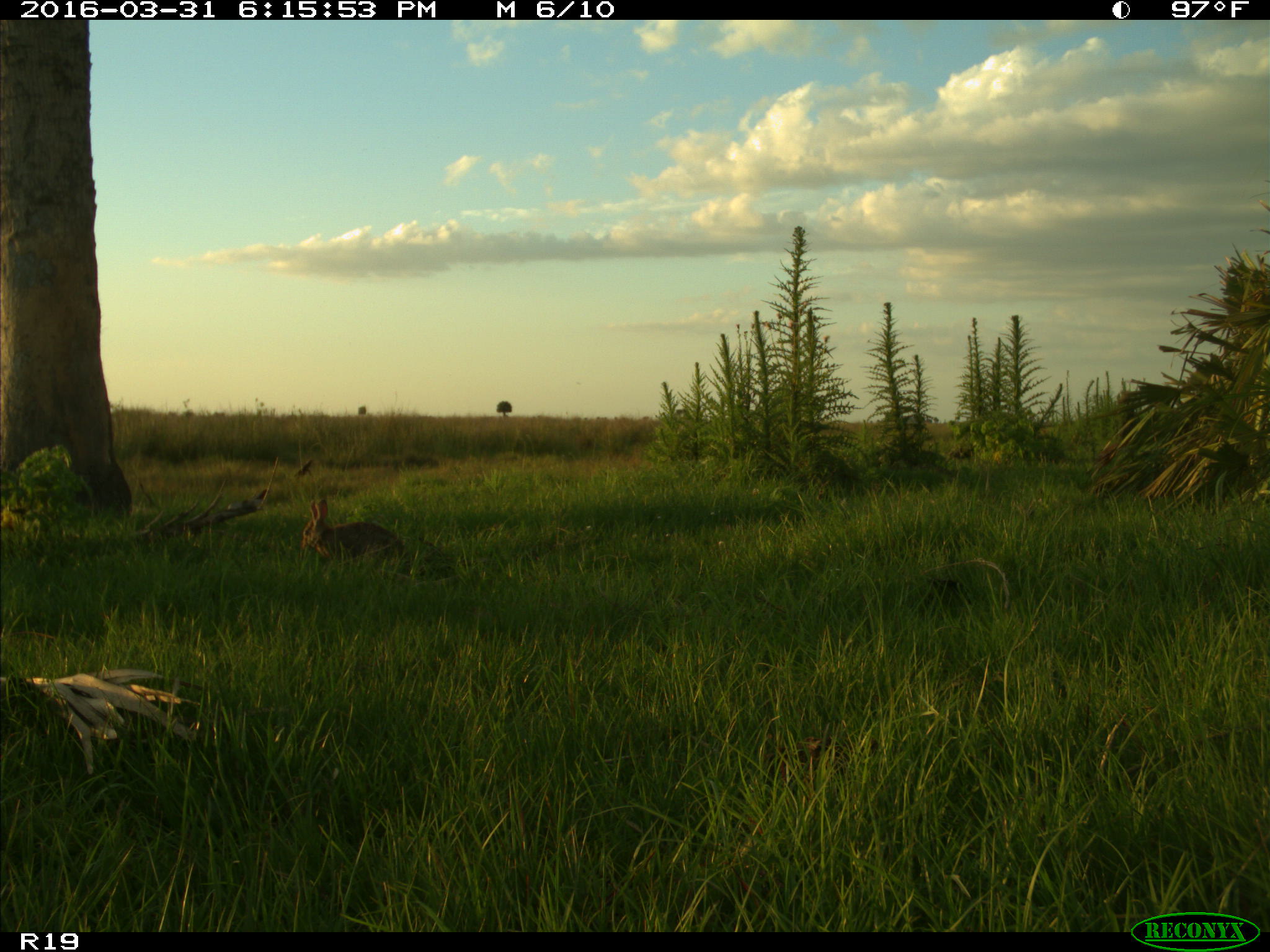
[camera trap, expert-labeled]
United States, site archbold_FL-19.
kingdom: Animalia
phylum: Chordata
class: Mammalia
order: Lagomorpha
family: Leporidae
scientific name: Leporidae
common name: rabbits and hares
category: unidentified rabbit